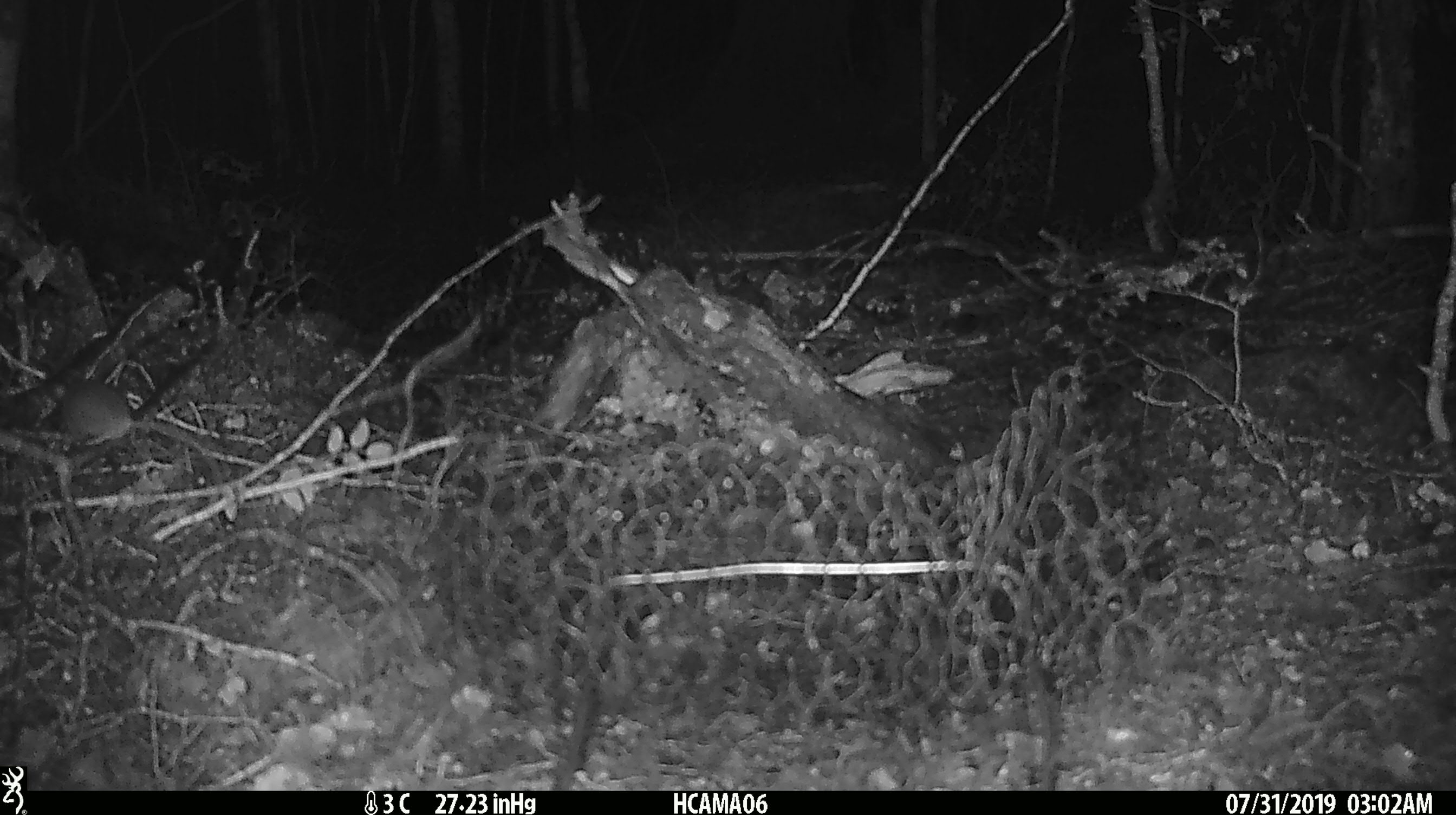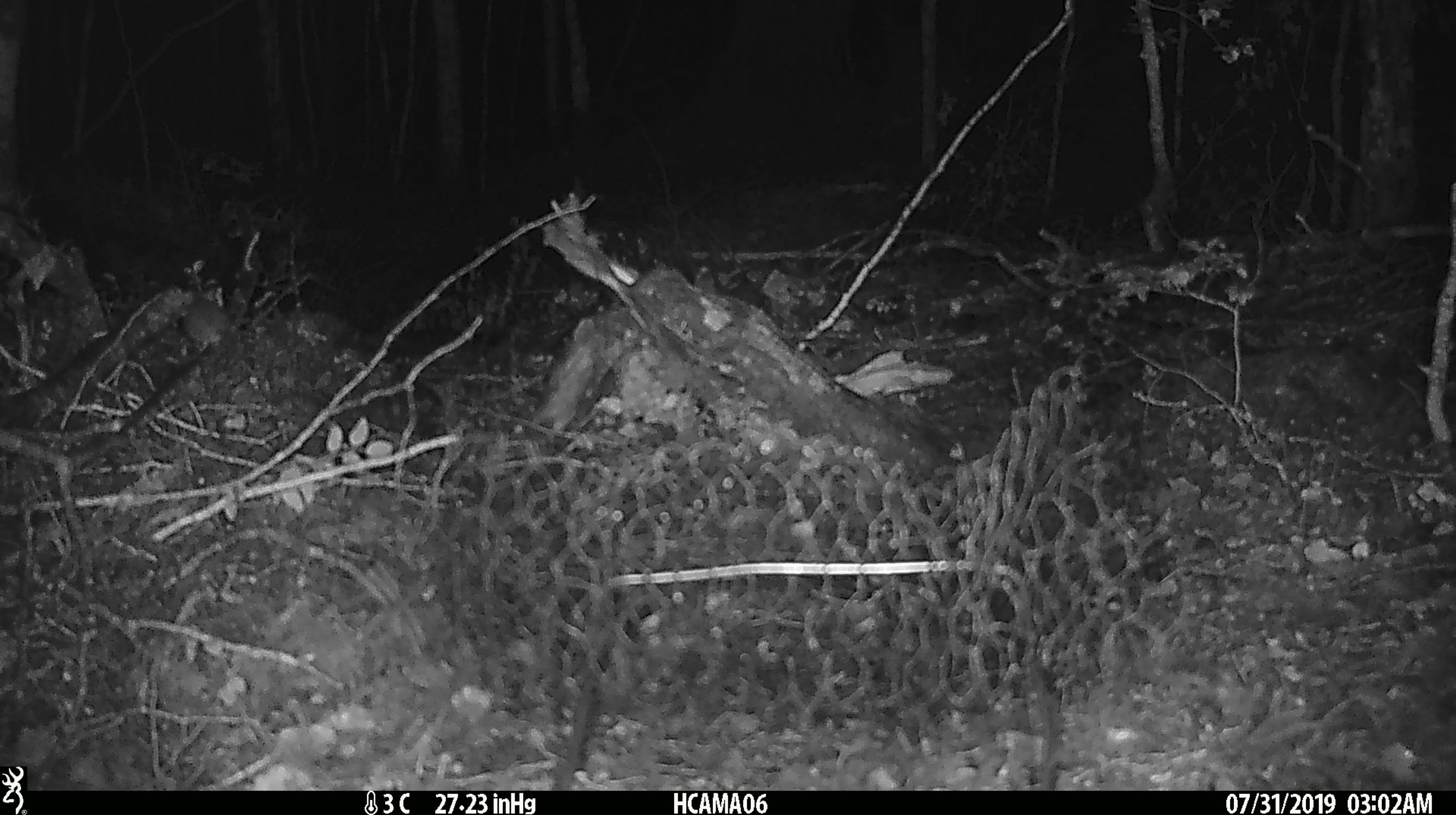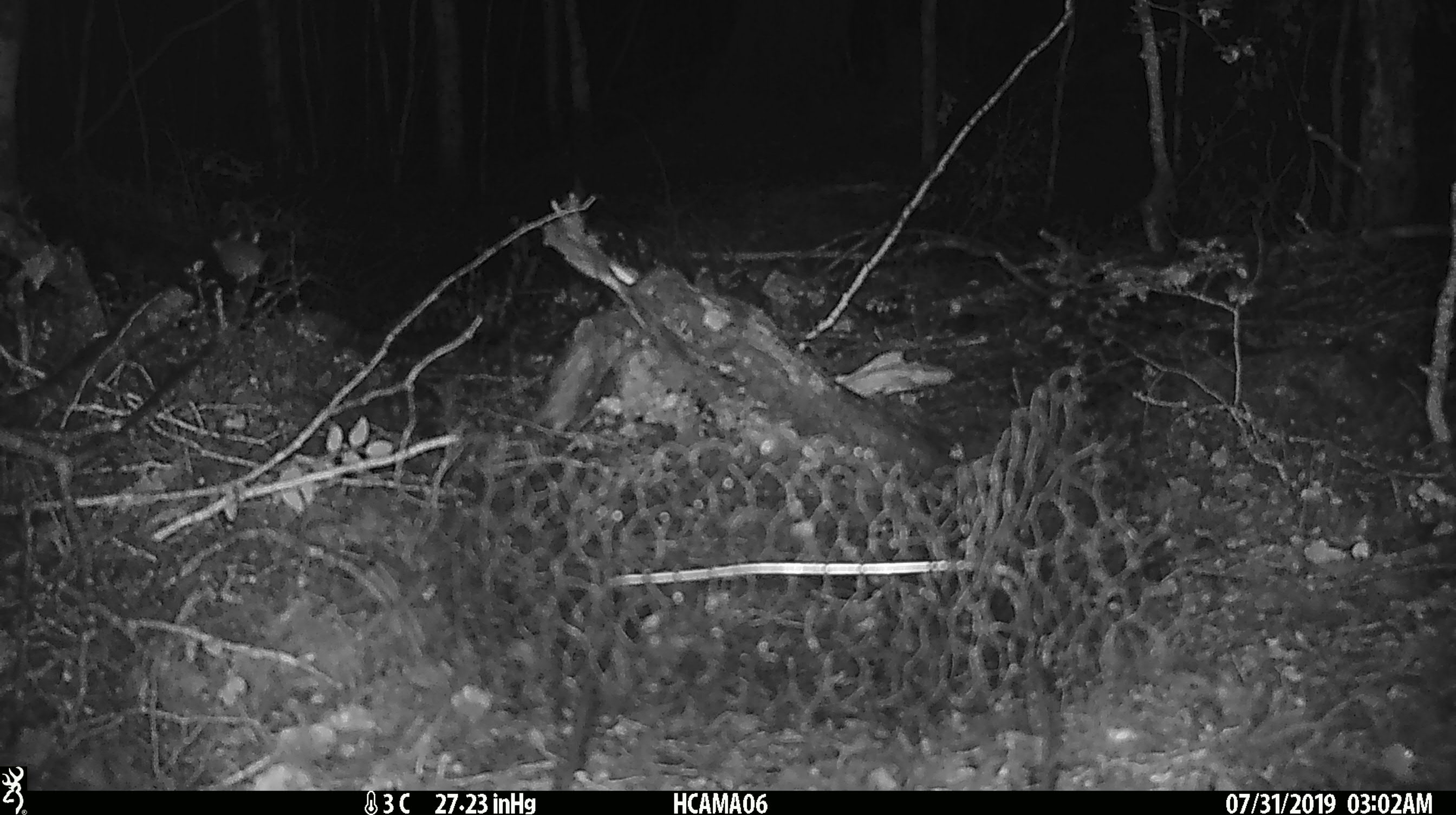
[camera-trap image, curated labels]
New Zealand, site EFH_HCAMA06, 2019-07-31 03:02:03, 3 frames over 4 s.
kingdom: Animalia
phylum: Chordata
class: Mammalia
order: Rodentia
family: Muridae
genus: Mus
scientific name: Mus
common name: mouse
Mouse (Mus).